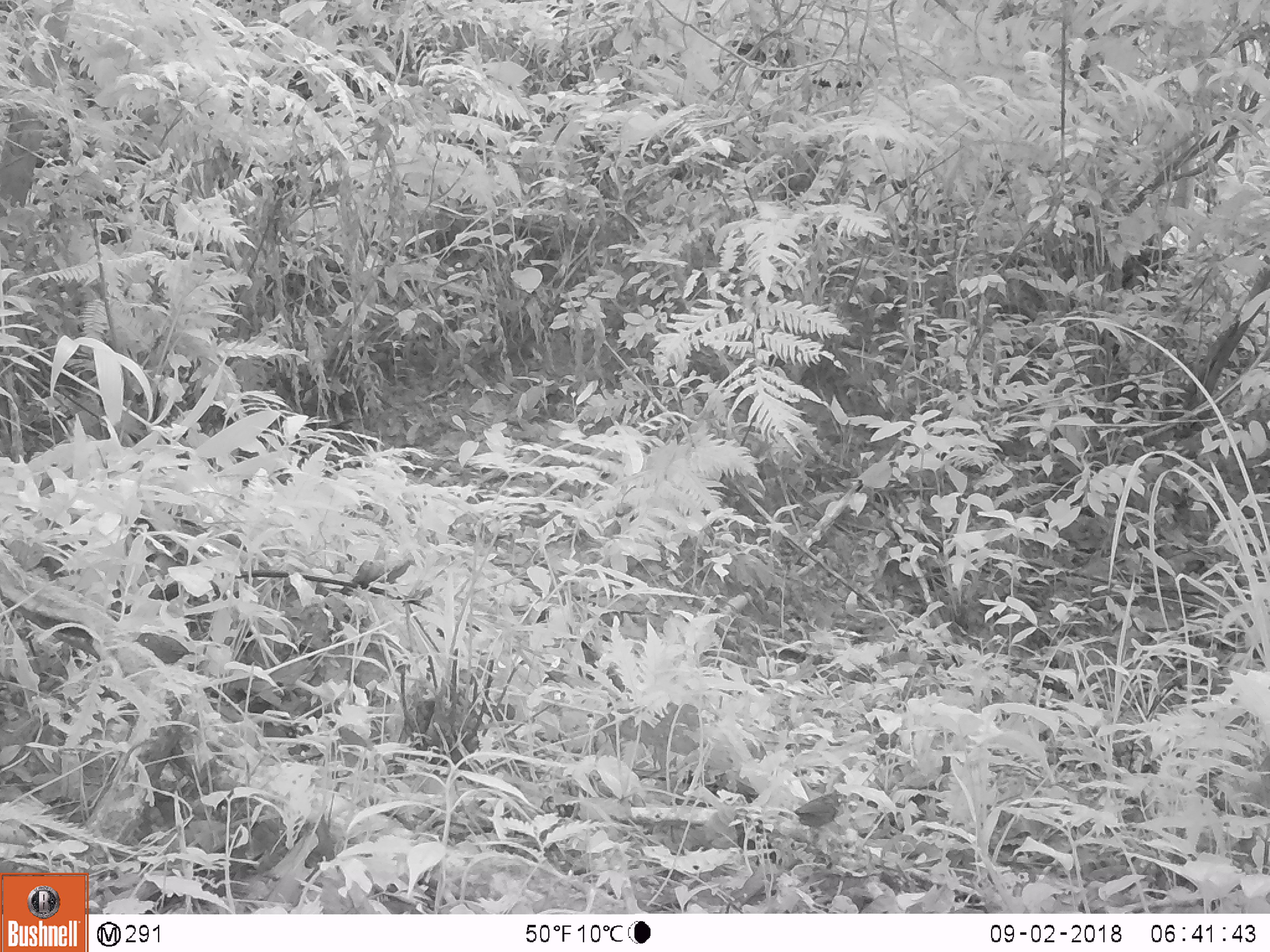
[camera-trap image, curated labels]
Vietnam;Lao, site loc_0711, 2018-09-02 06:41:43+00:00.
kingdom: Animalia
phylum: Chordata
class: Aves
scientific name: Aves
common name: bird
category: unidentified bird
Unidentified bird (bird) (Aves). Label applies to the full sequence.